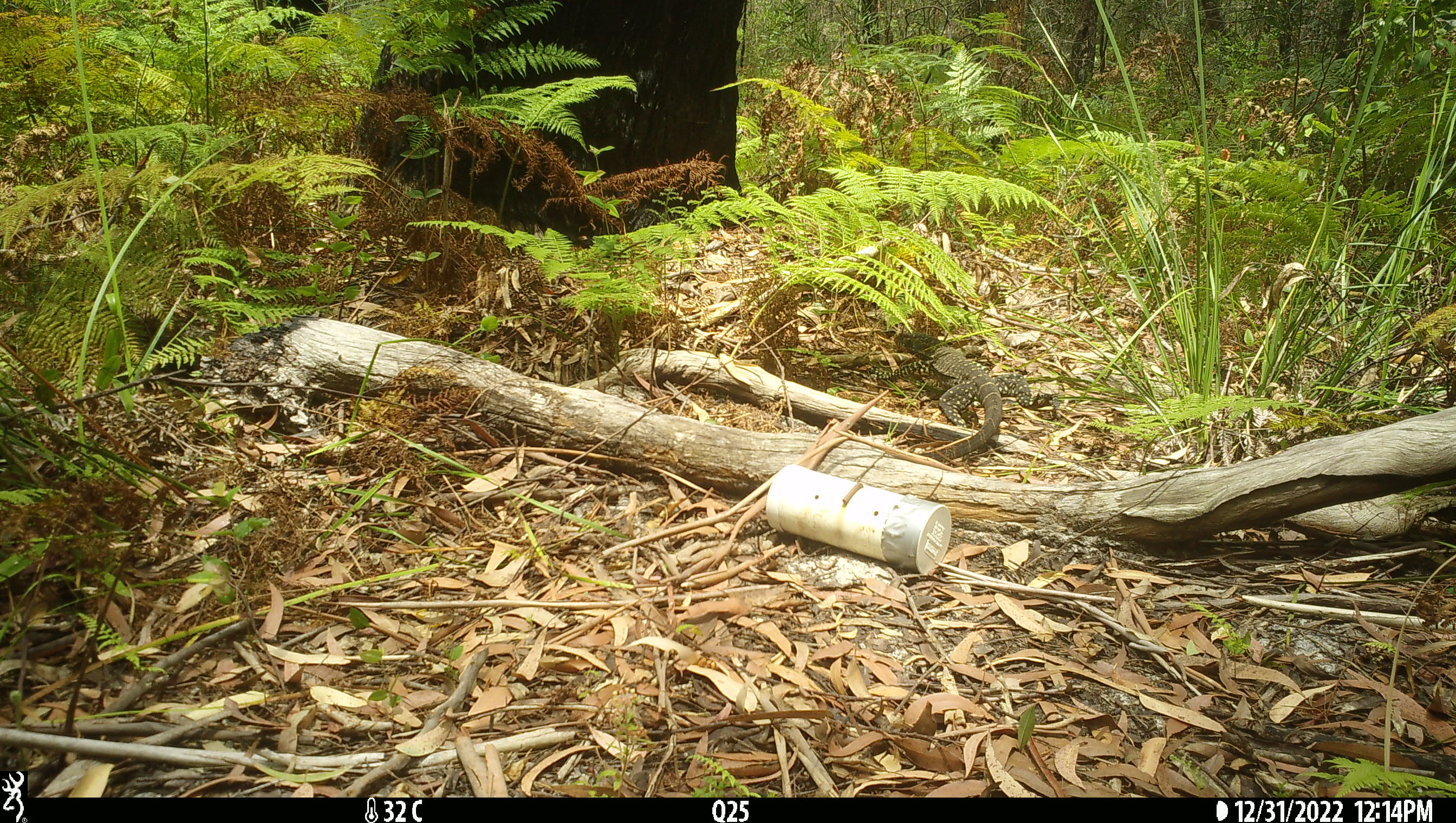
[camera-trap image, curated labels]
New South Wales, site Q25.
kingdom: Animalia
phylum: Chordata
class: Reptilia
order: Squamata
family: Varanidae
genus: Varanus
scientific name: Varanus varius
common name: lace monitor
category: goanna